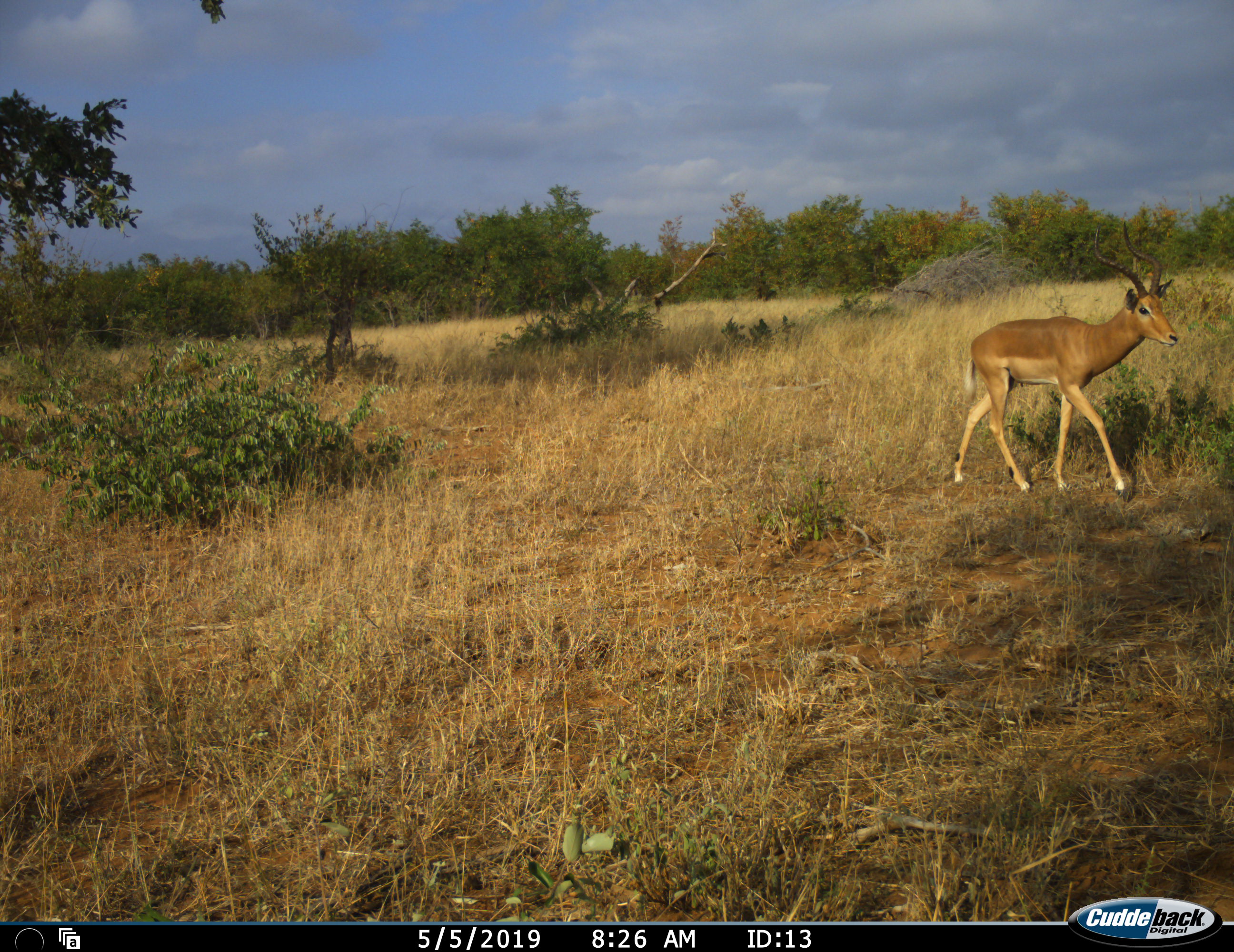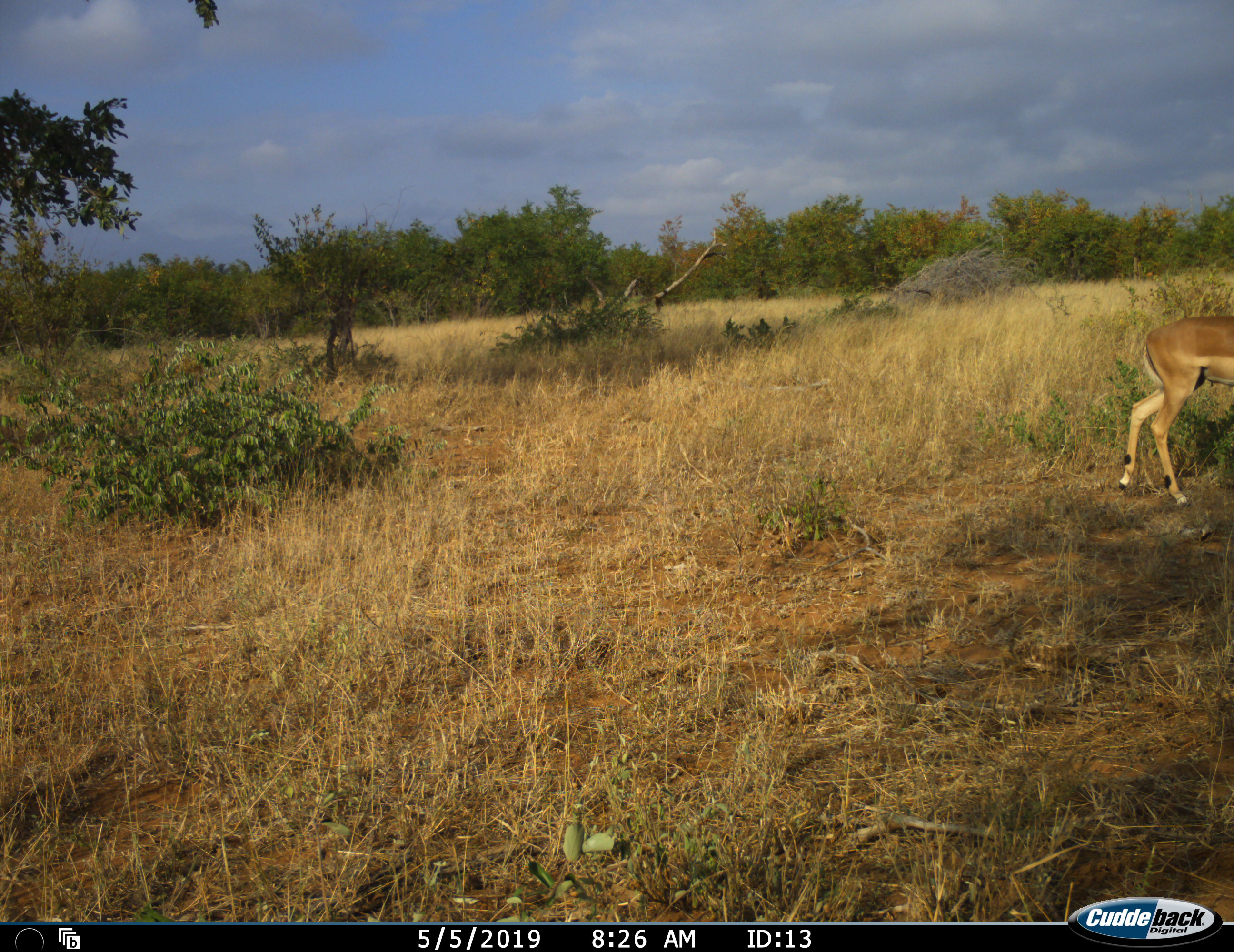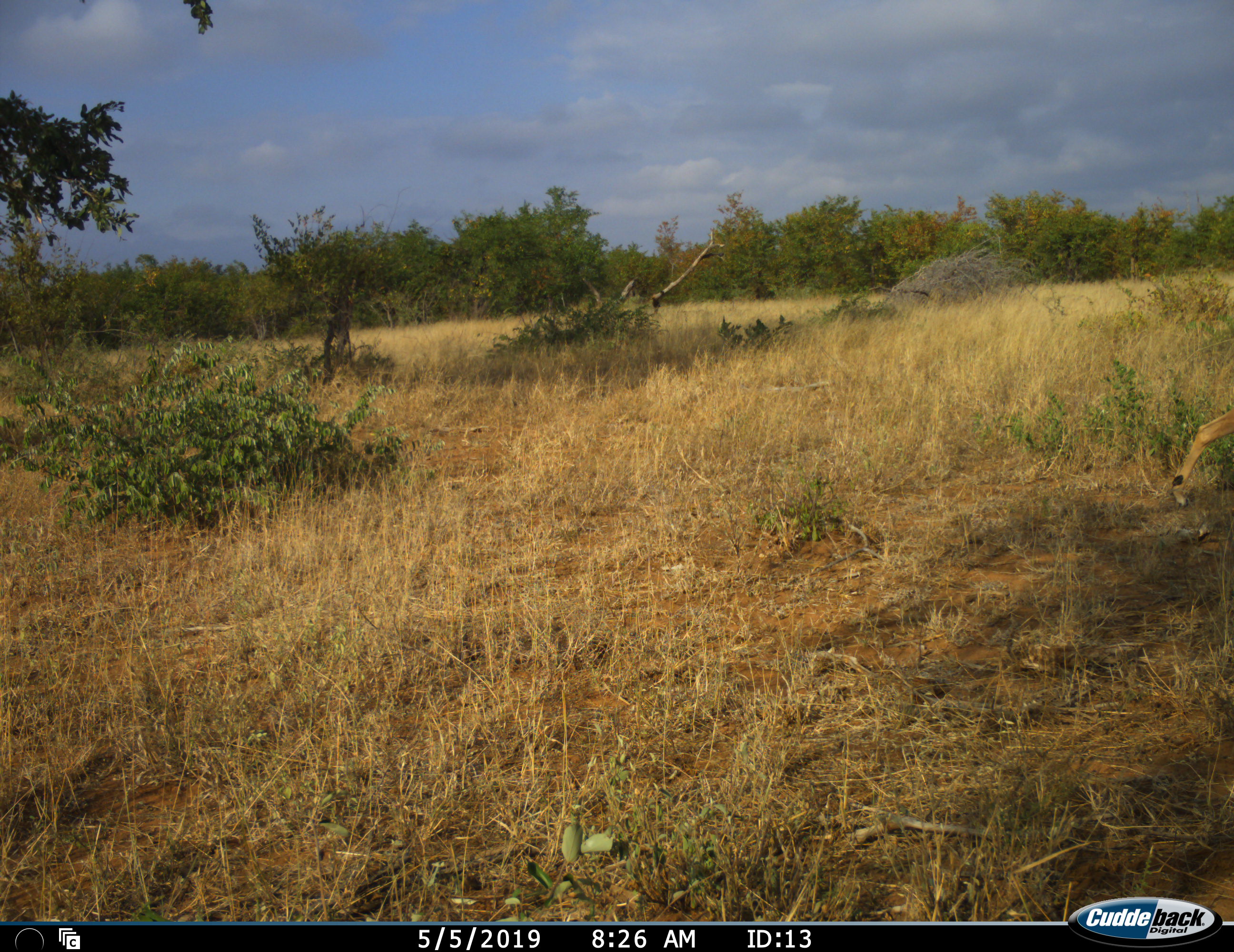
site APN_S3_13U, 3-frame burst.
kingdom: Animalia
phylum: Chordata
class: Mammalia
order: Artiodactyla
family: Bovidae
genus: Aepyceros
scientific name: Aepyceros melampus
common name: impala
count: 1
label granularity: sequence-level